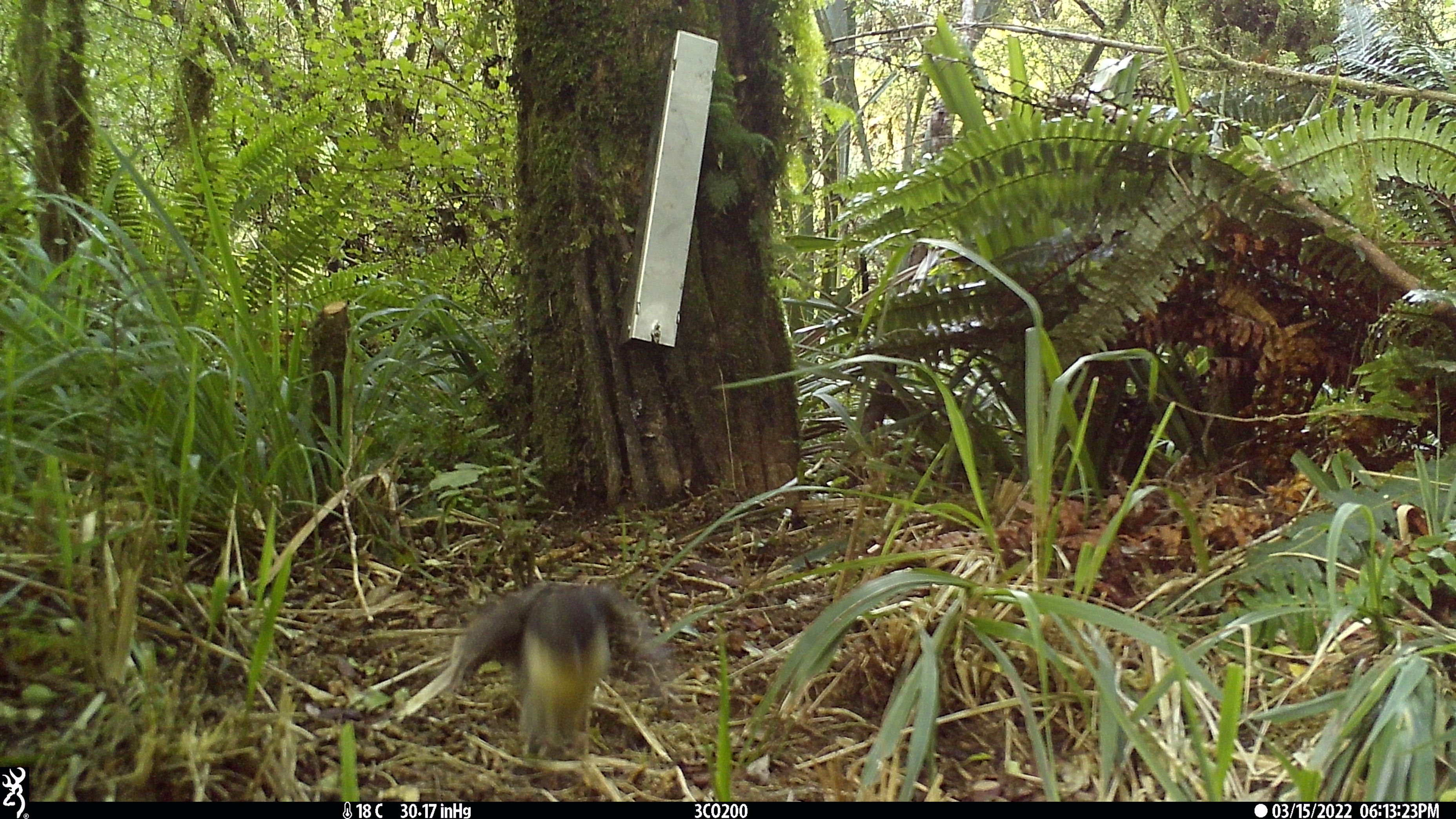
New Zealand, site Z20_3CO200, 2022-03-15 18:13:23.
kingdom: Animalia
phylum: Chordata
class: Aves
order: Passeriformes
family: Petroicidae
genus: Petroica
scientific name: Petroica macrocephala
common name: tomtit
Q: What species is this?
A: Tomtit (Petroica macrocephala).